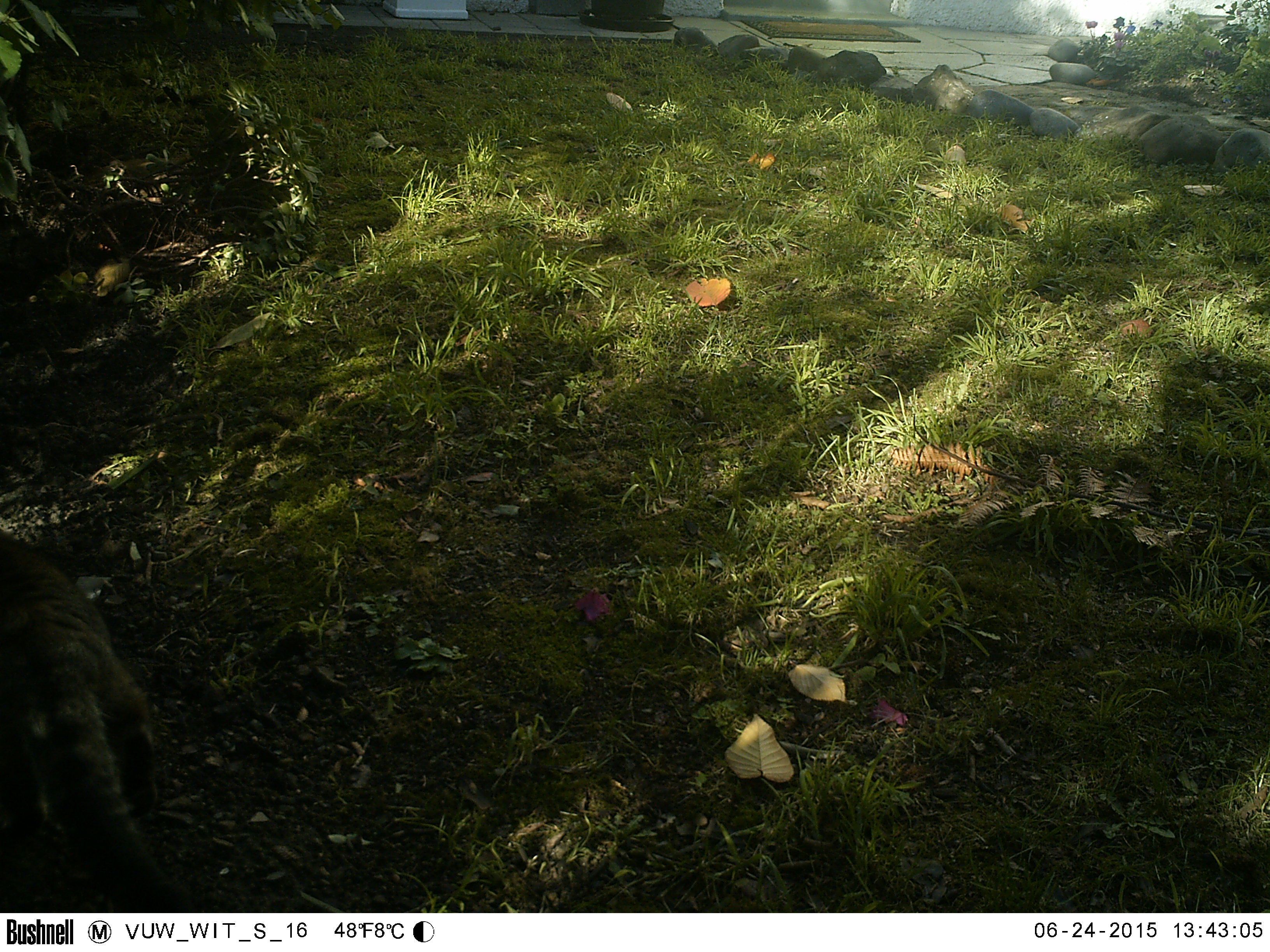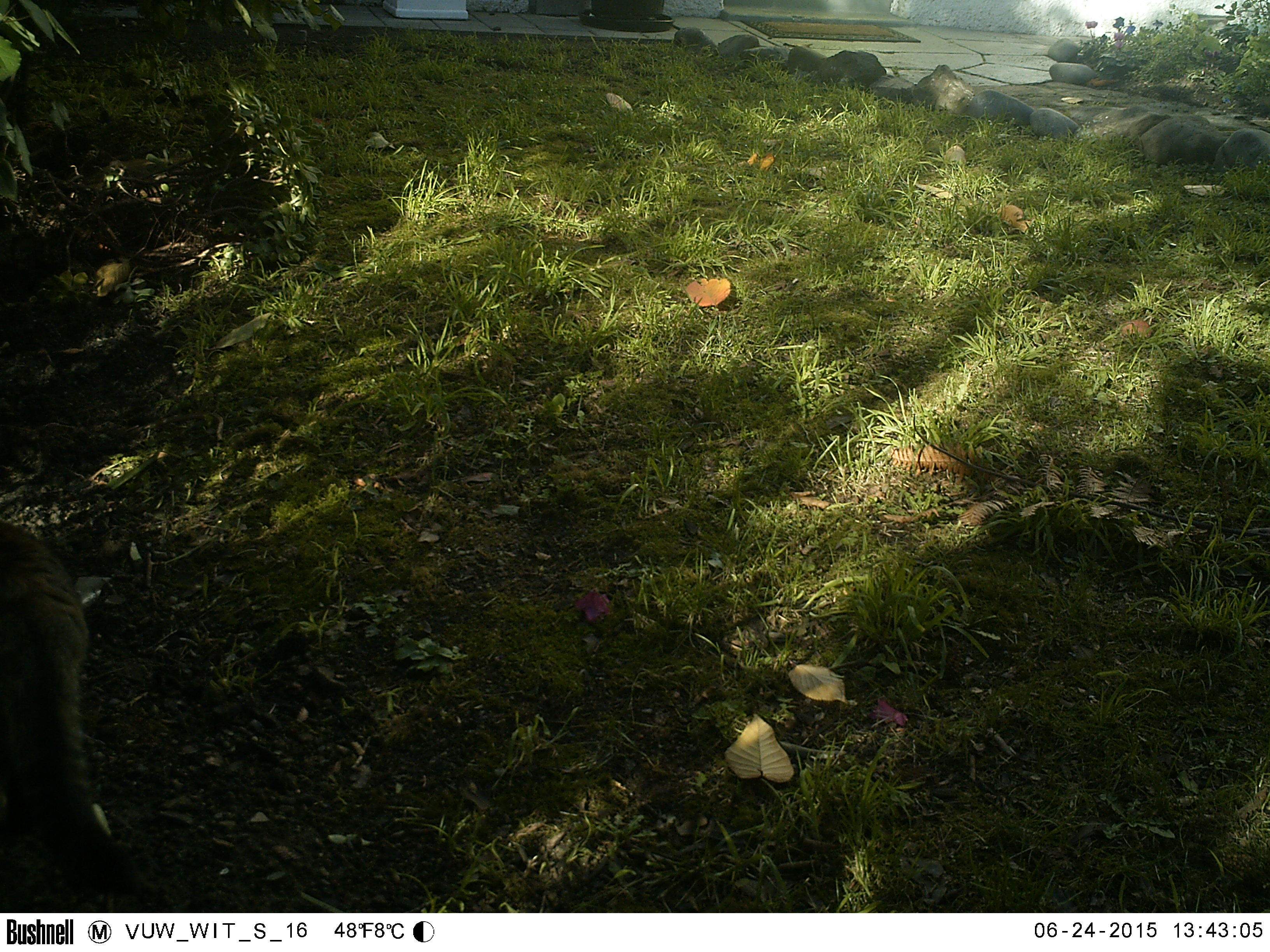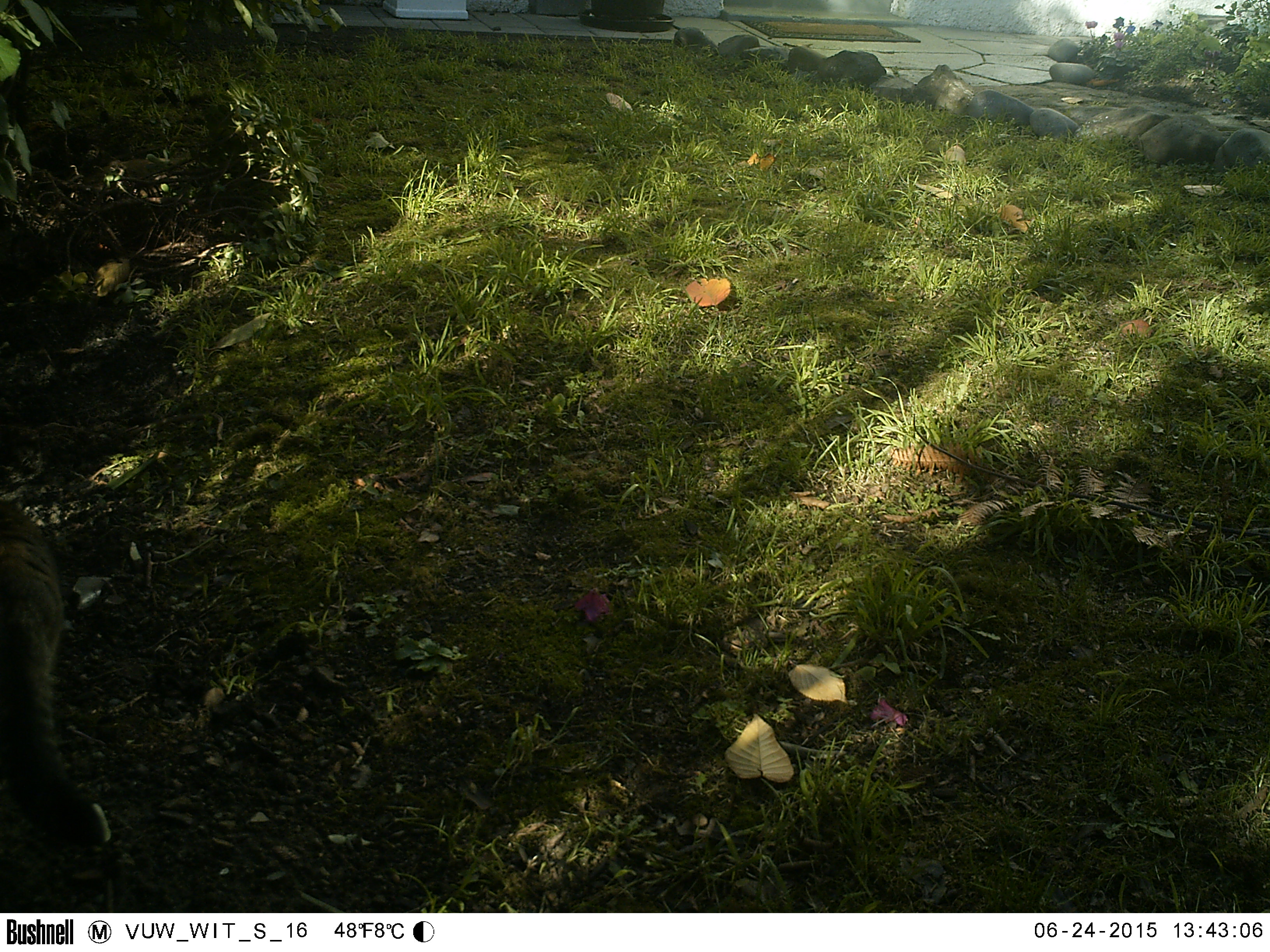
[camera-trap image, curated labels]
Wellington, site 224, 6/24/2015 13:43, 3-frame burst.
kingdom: Animalia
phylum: Chordata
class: Mammalia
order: Carnivora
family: Felidae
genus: Felis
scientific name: Felis catus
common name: cat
Cat (Felis catus).